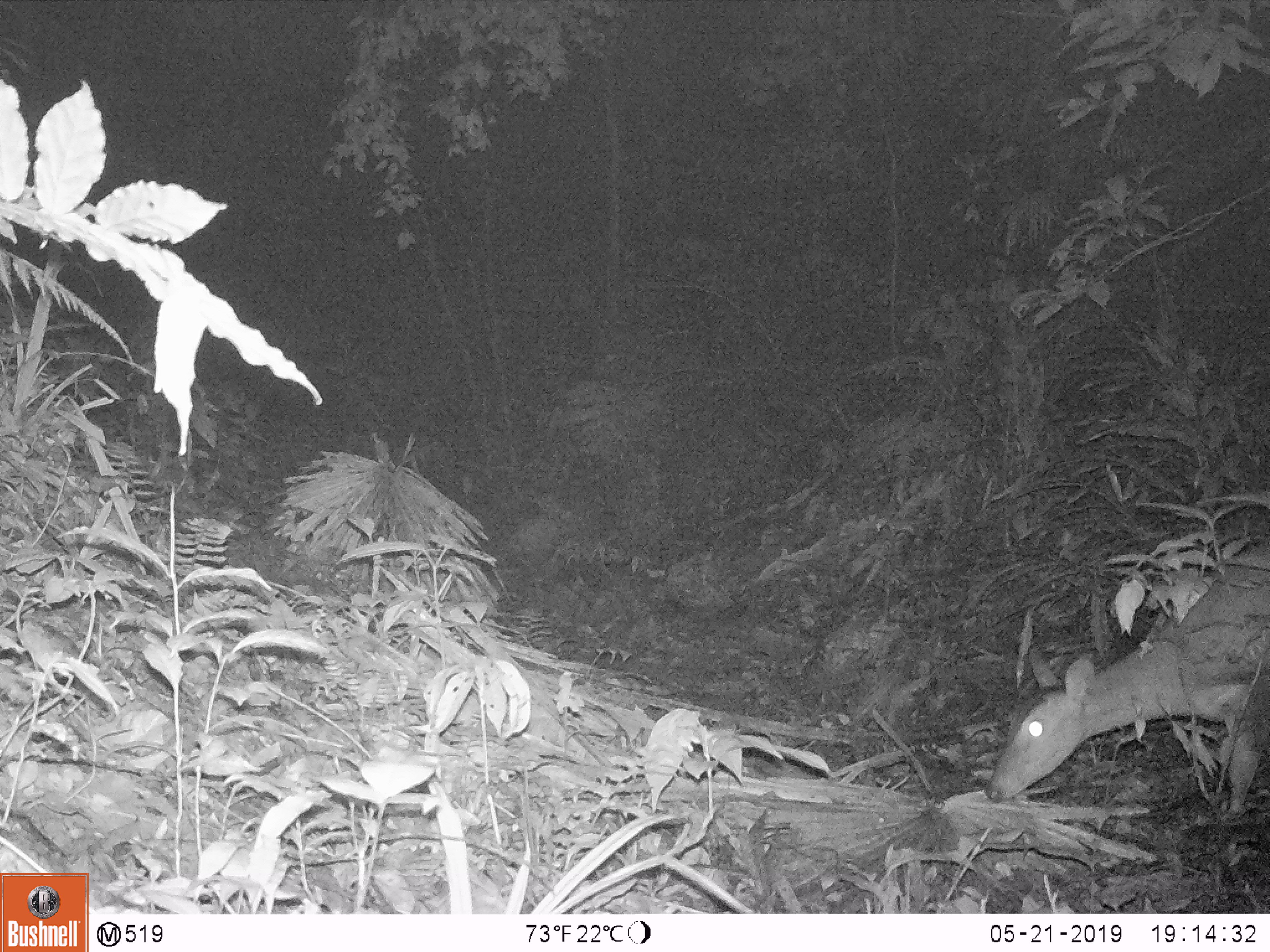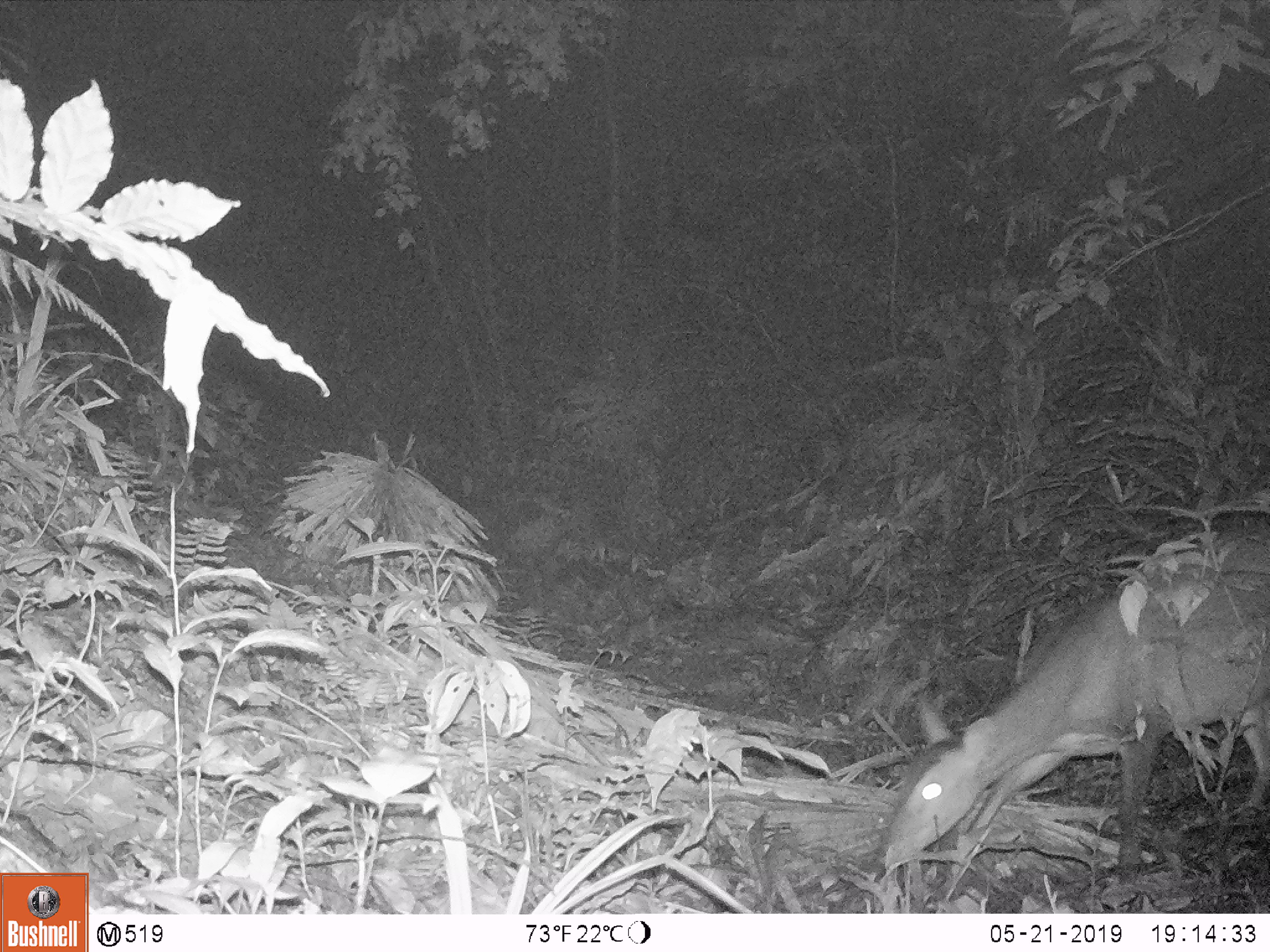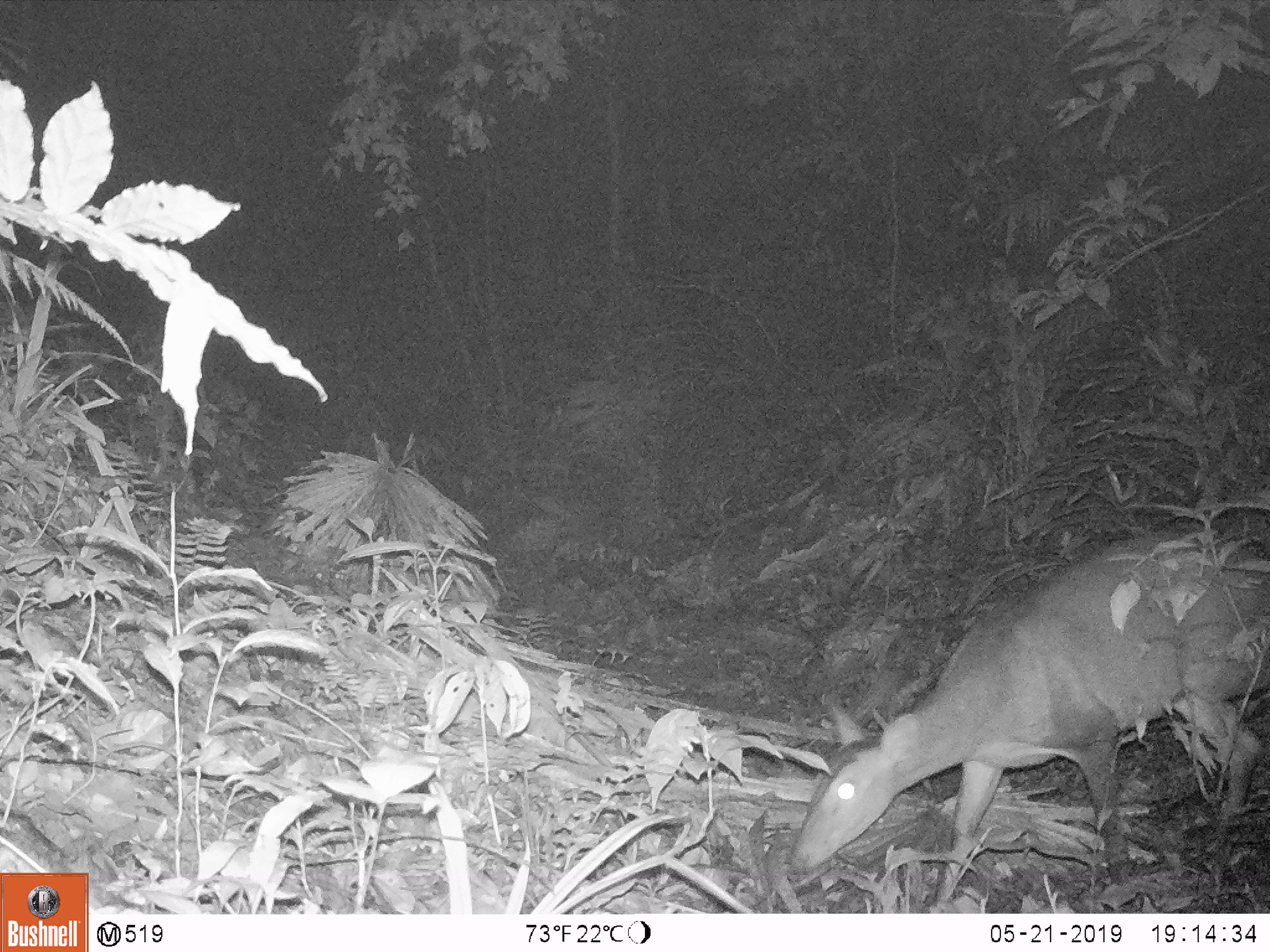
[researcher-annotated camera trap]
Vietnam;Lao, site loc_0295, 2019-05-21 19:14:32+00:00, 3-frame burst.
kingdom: Animalia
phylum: Chordata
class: Mammalia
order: Artiodactyla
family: Cervidae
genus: Muntiacus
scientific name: Muntiacus vuquangensis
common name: large-antlered muntjac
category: large antlered muntjac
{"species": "large antlered muntjac (large-antlered muntjac) (Muntiacus vuquangensis)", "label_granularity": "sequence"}